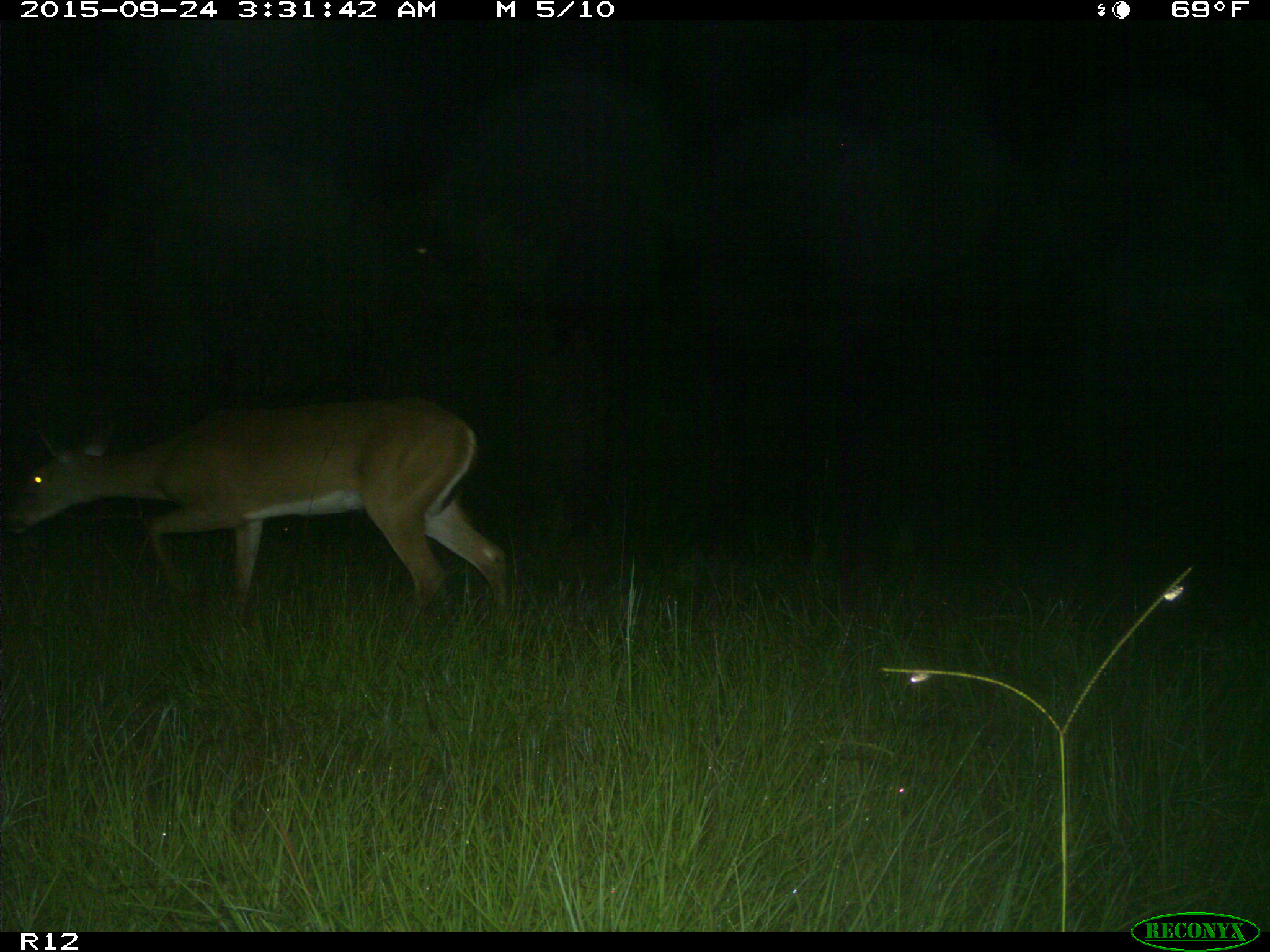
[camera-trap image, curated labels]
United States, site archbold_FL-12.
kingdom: Animalia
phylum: Chordata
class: Mammalia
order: Artiodactyla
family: Cervidae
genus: Odocoileus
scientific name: Odocoileus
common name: deer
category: unidentified deer